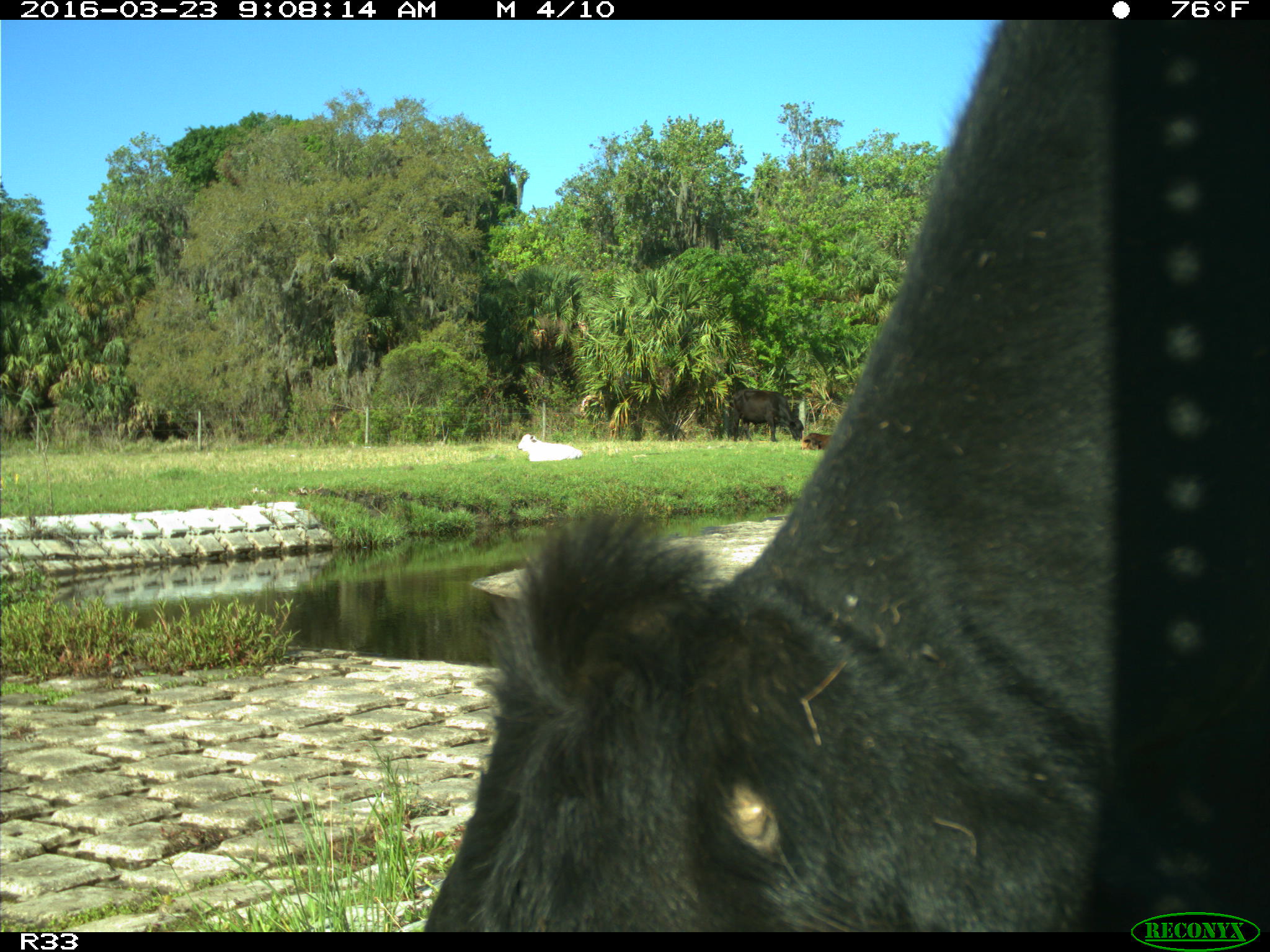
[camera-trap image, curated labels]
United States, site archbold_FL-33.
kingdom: Animalia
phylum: Chordata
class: Mammalia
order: Artiodactyla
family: Bovidae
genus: Bos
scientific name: Bos taurus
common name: domestic cow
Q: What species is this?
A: Bos taurus (domestic cow).